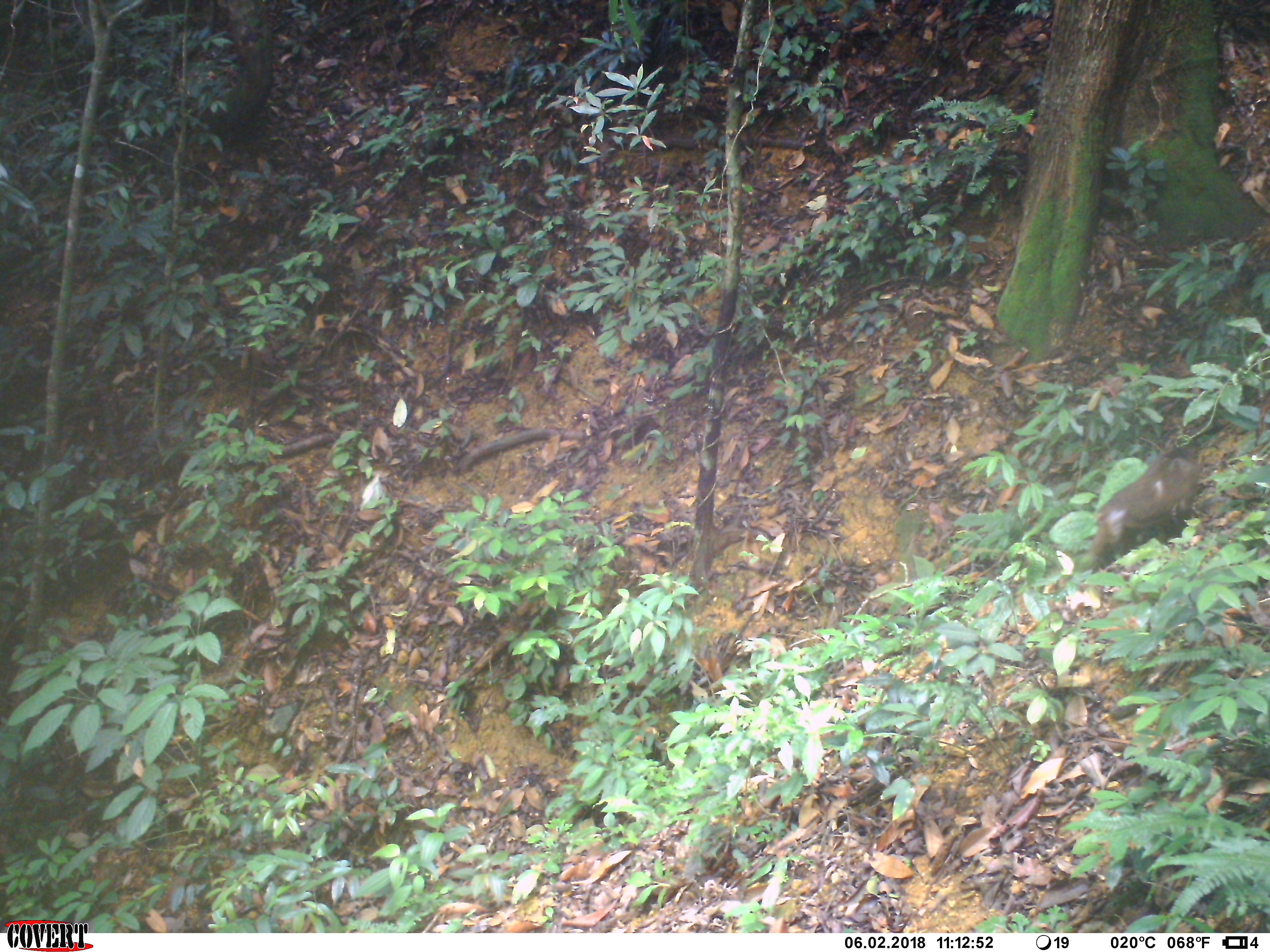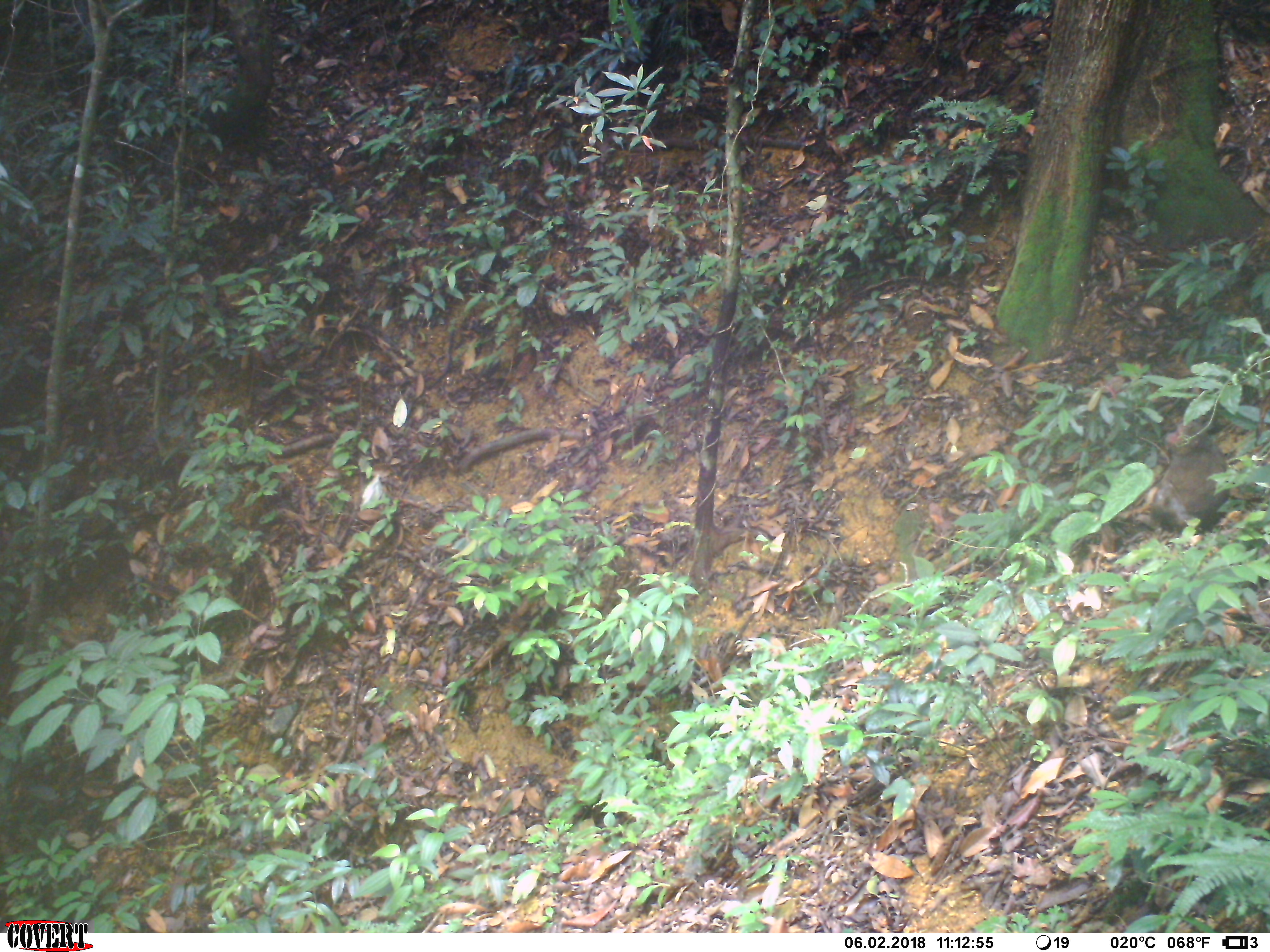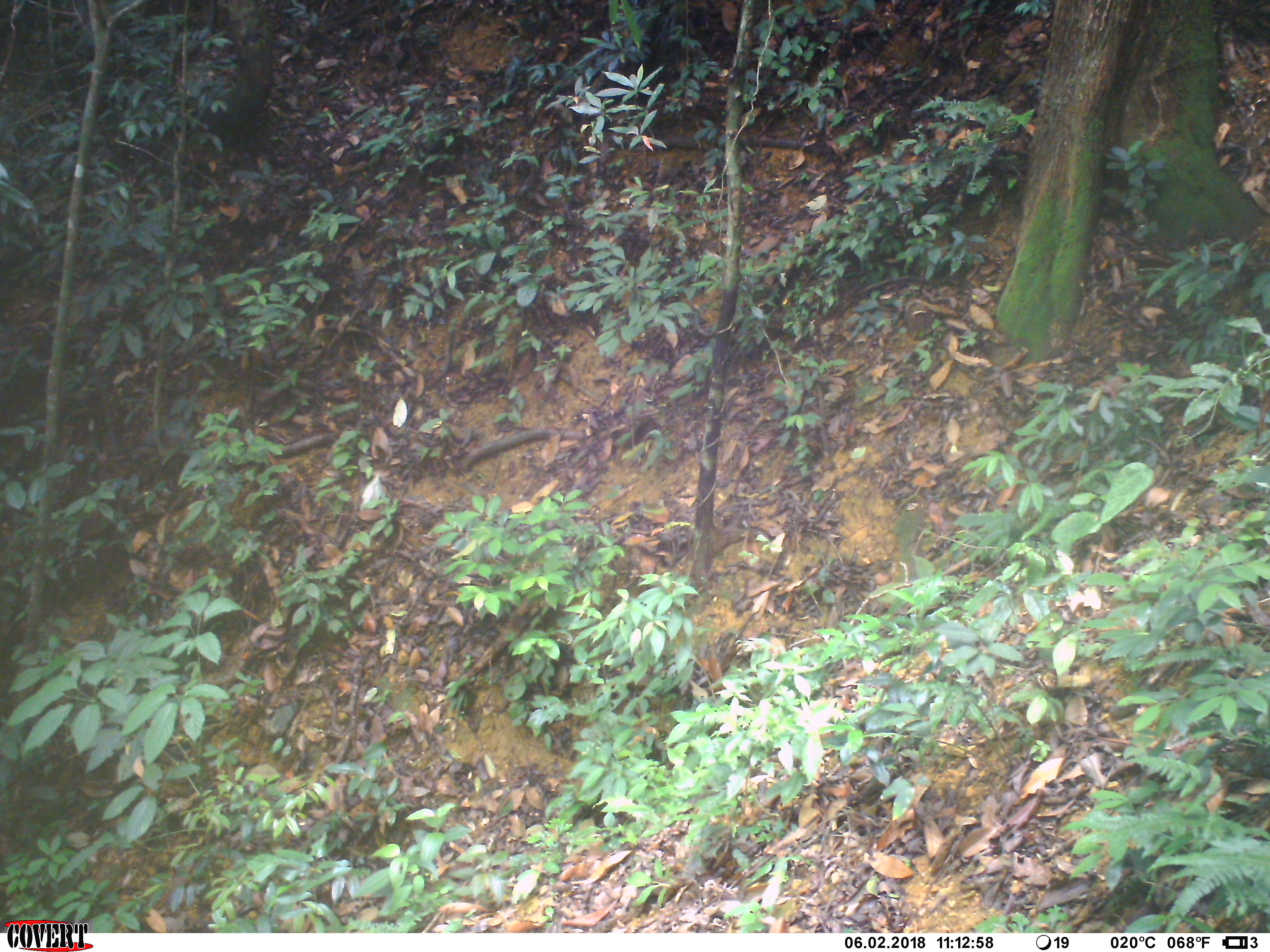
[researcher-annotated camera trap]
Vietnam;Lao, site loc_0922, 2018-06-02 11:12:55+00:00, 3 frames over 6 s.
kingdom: Animalia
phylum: Chordata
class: Mammalia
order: Primates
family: Cercopithecidae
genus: Macaca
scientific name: Macaca arctoides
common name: stump-tailed macaque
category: stump tailed macaque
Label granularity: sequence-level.